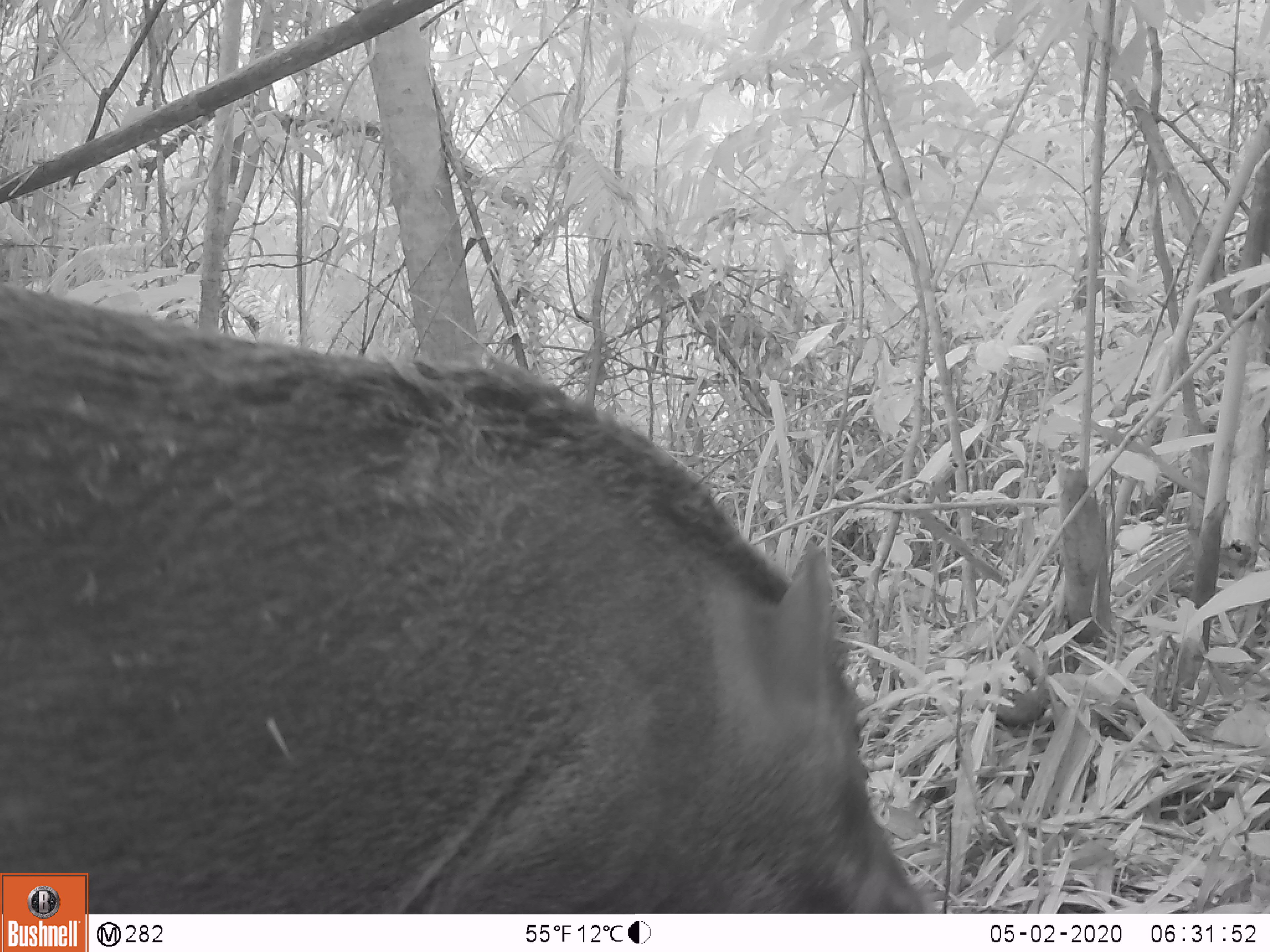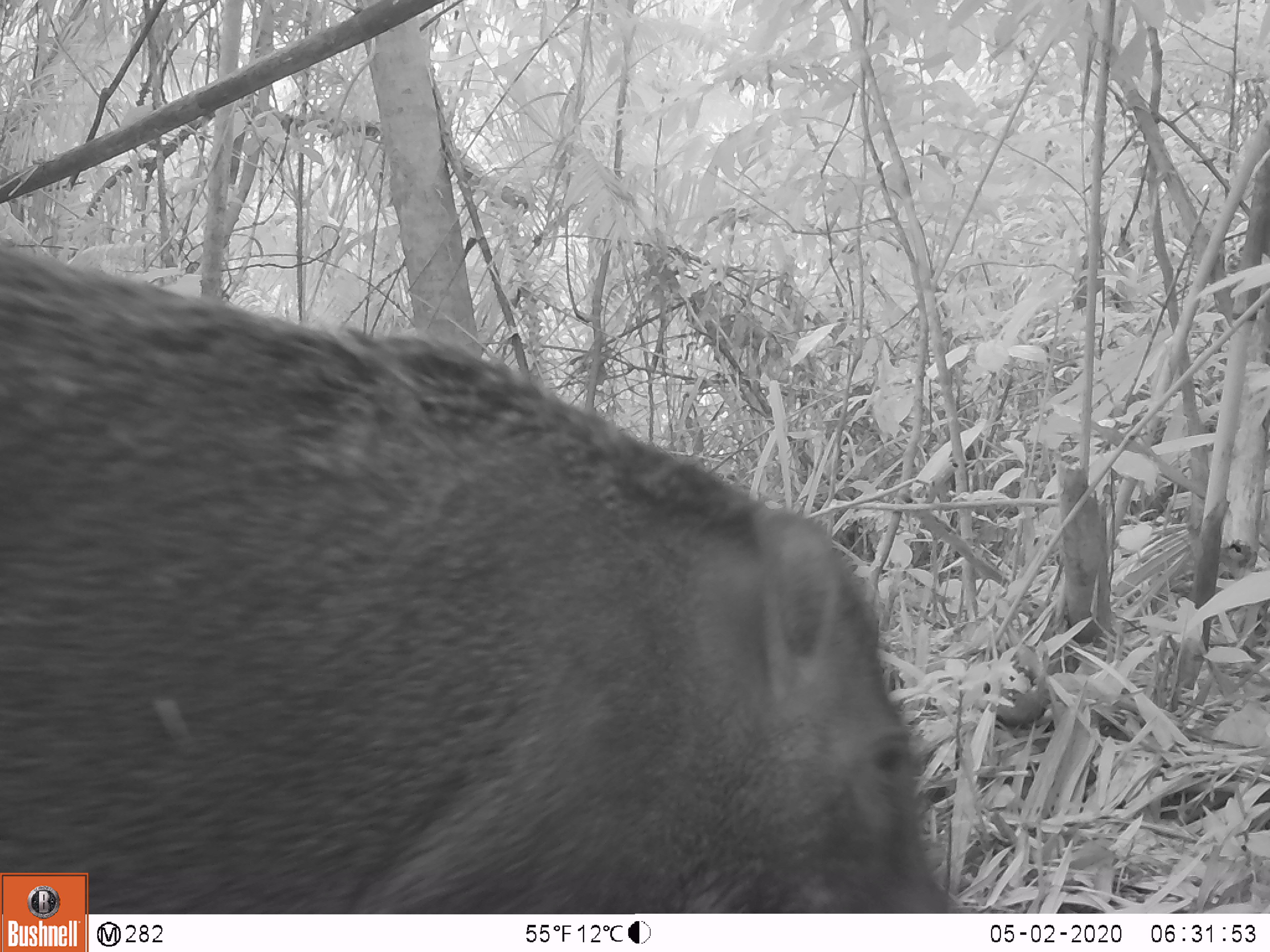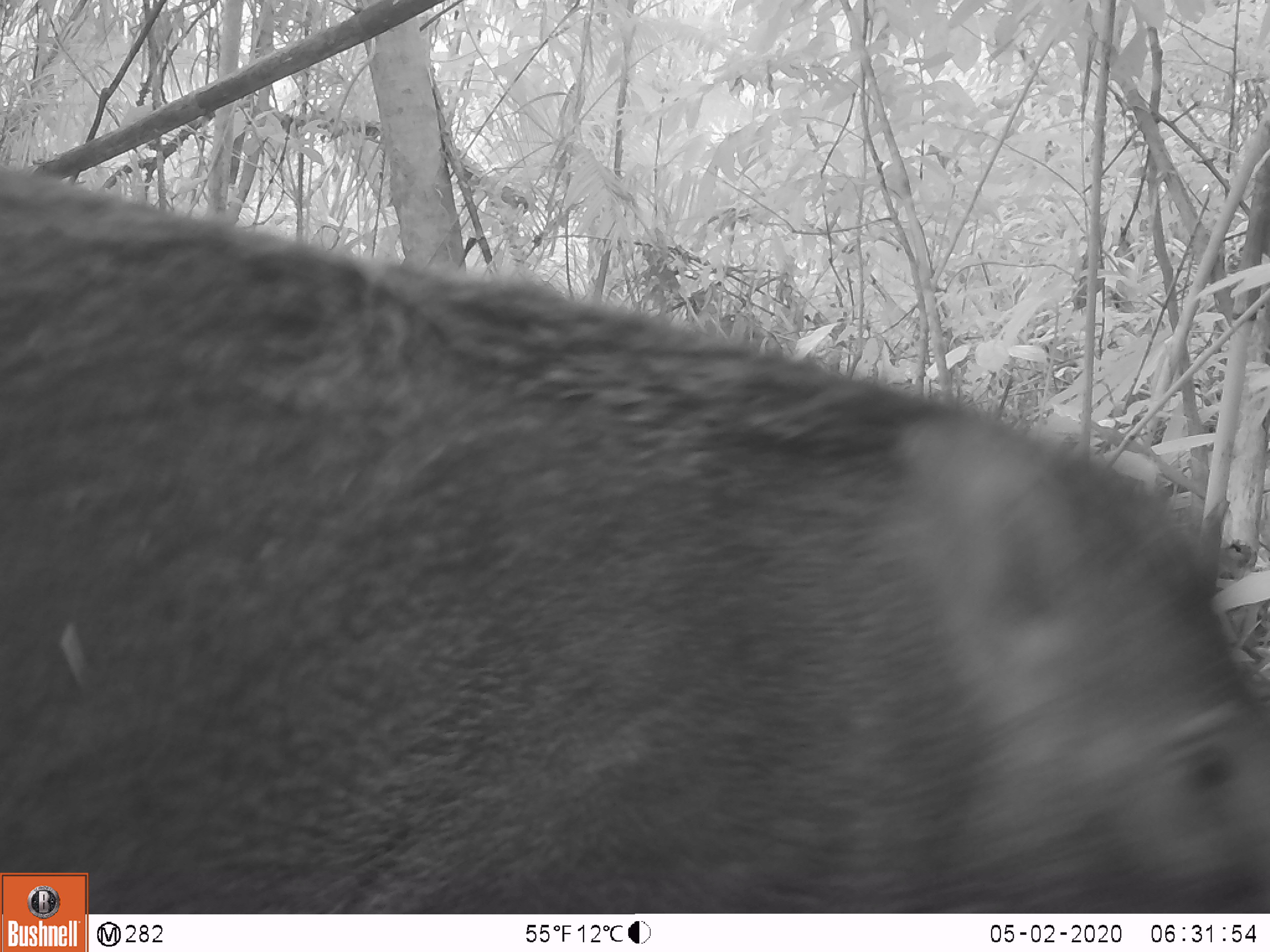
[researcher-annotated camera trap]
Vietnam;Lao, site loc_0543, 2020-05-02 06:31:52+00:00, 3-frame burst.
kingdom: Animalia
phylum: Chordata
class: Mammalia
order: Artiodactyla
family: Suidae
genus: Sus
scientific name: Sus scrofa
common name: eurasian wild pig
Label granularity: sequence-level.